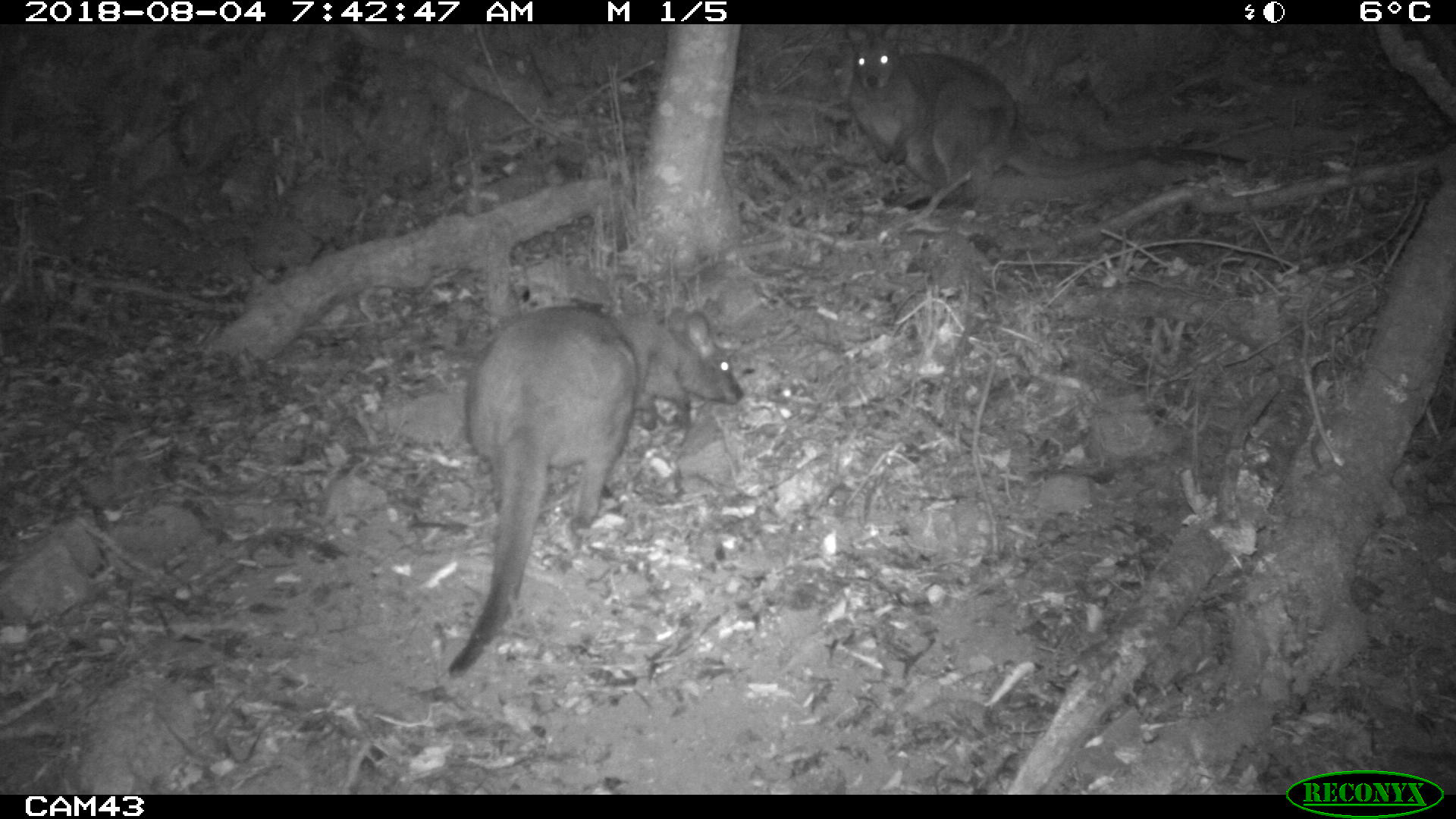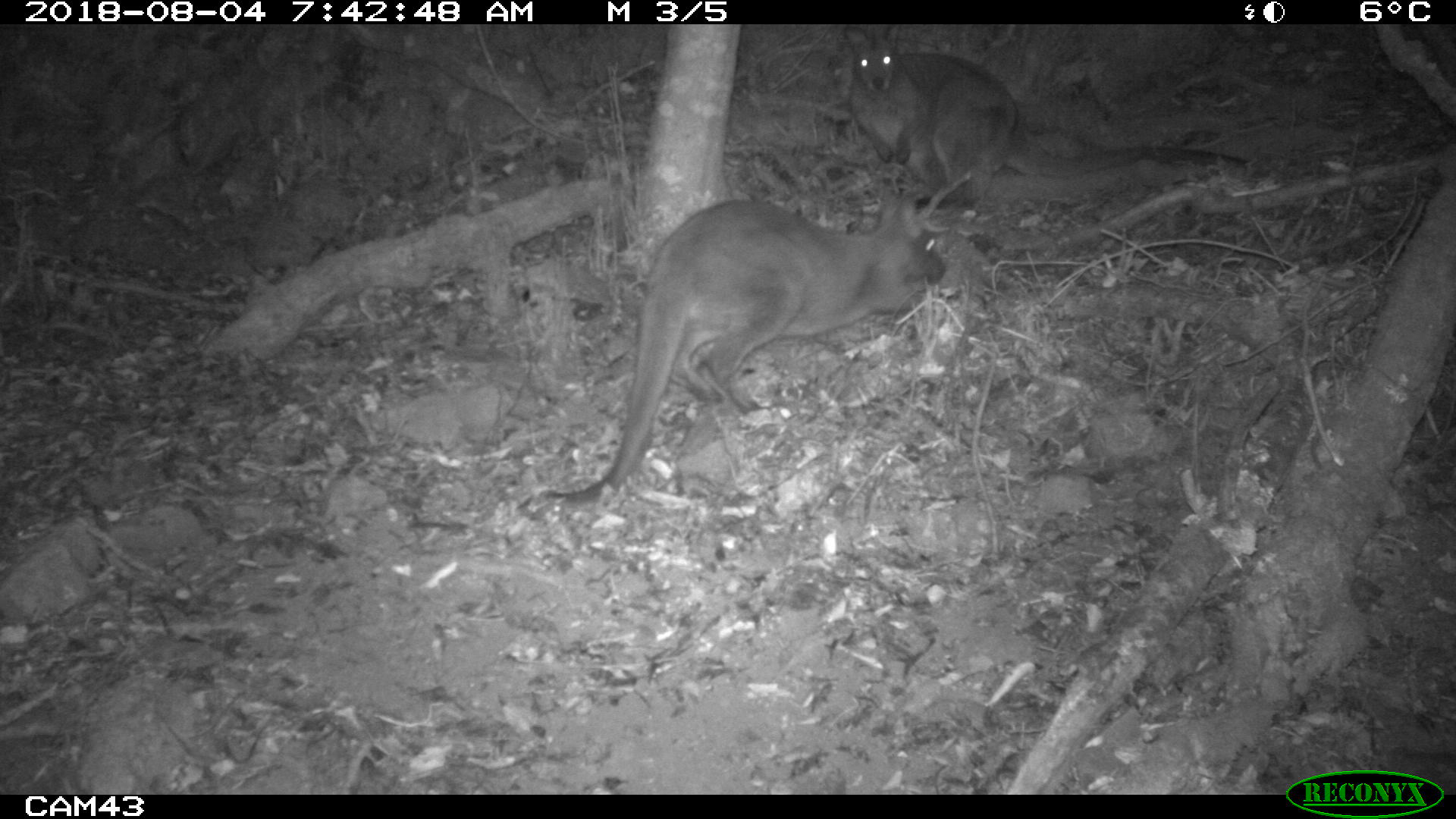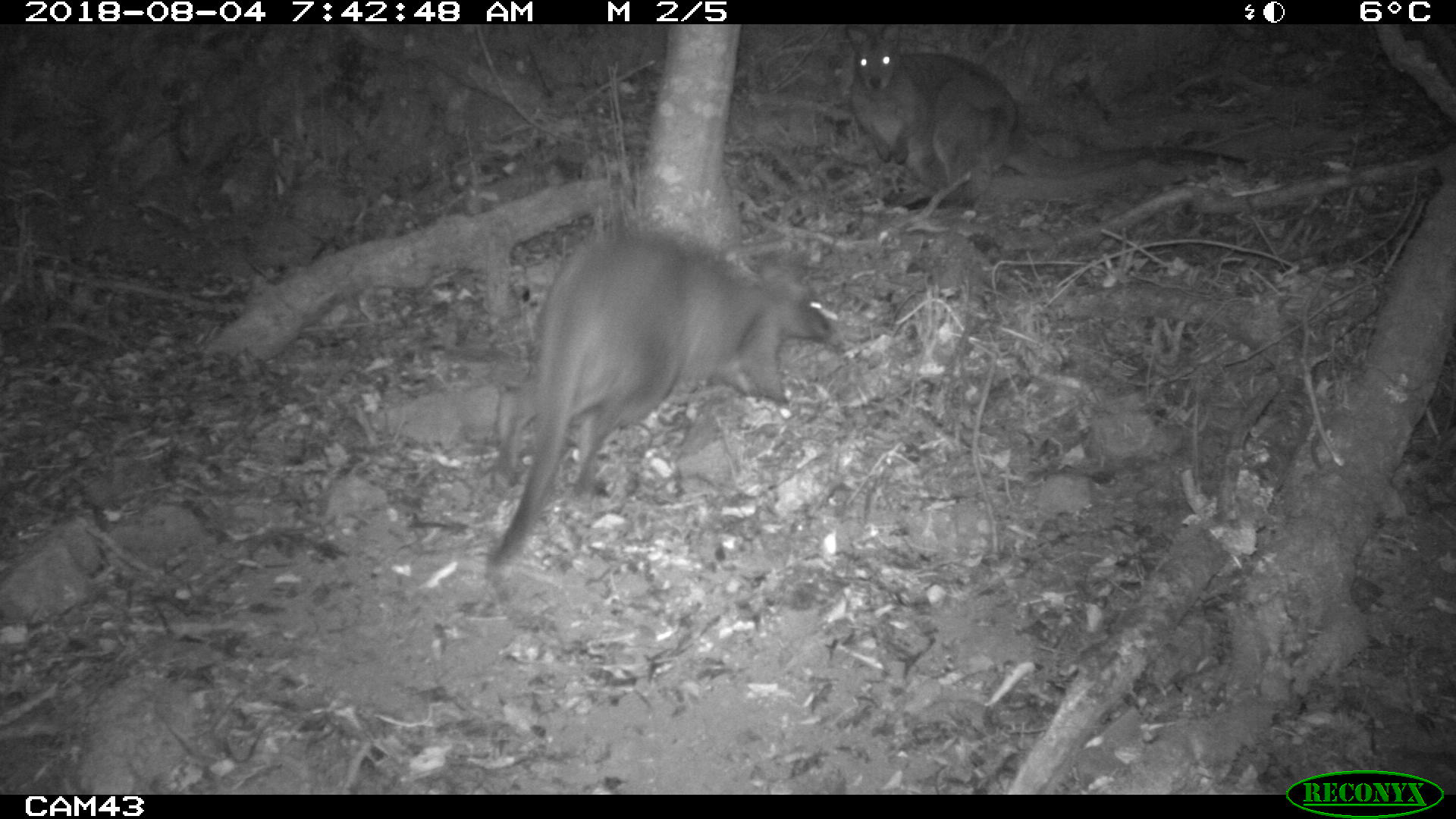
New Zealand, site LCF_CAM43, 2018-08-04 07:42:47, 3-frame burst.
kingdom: Animalia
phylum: Chordata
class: Mammalia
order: Diprotodontia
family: Macropodidae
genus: Notamacropus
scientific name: Notamacropus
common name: wallaby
Wallaby (Notamacropus).